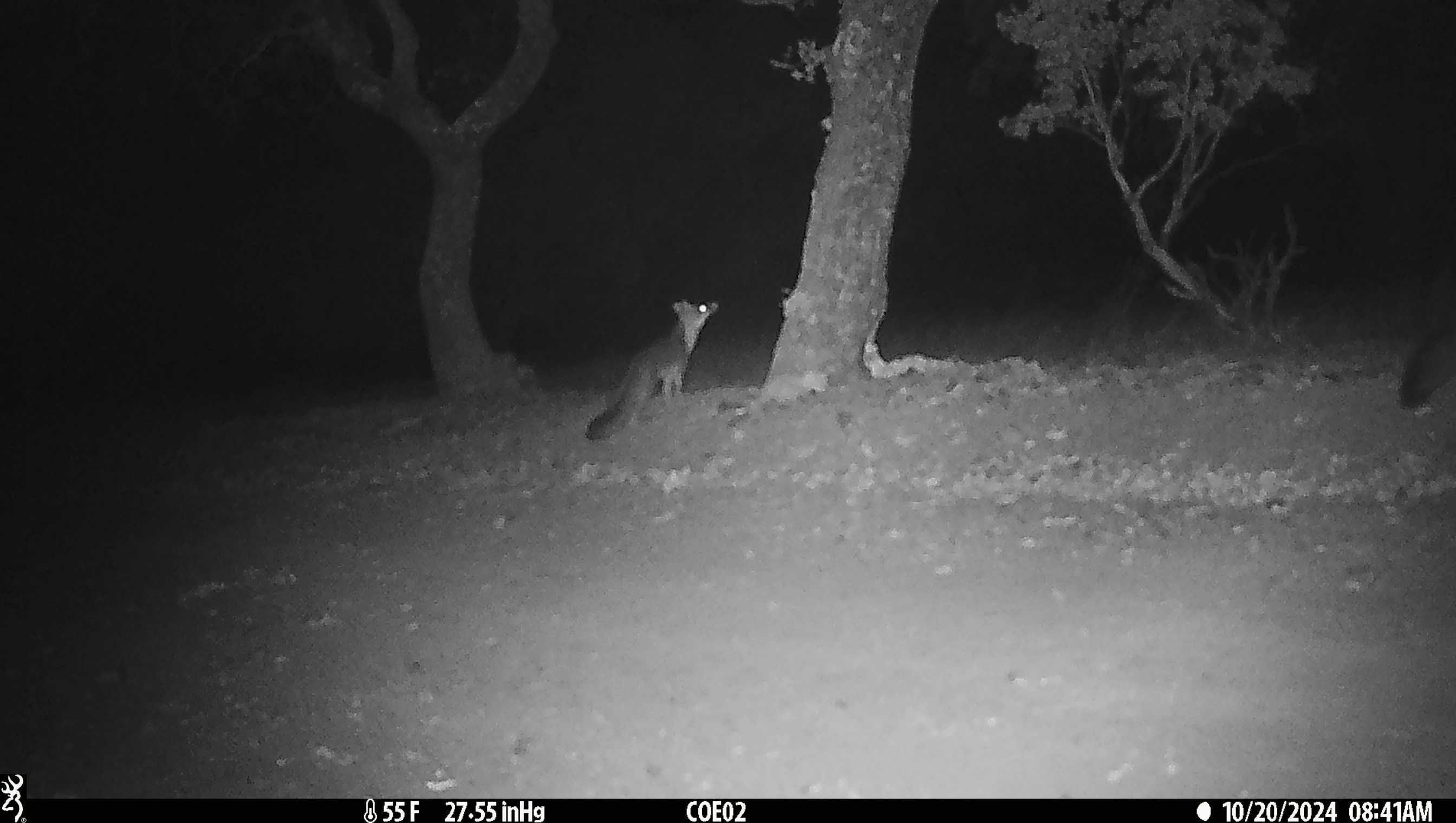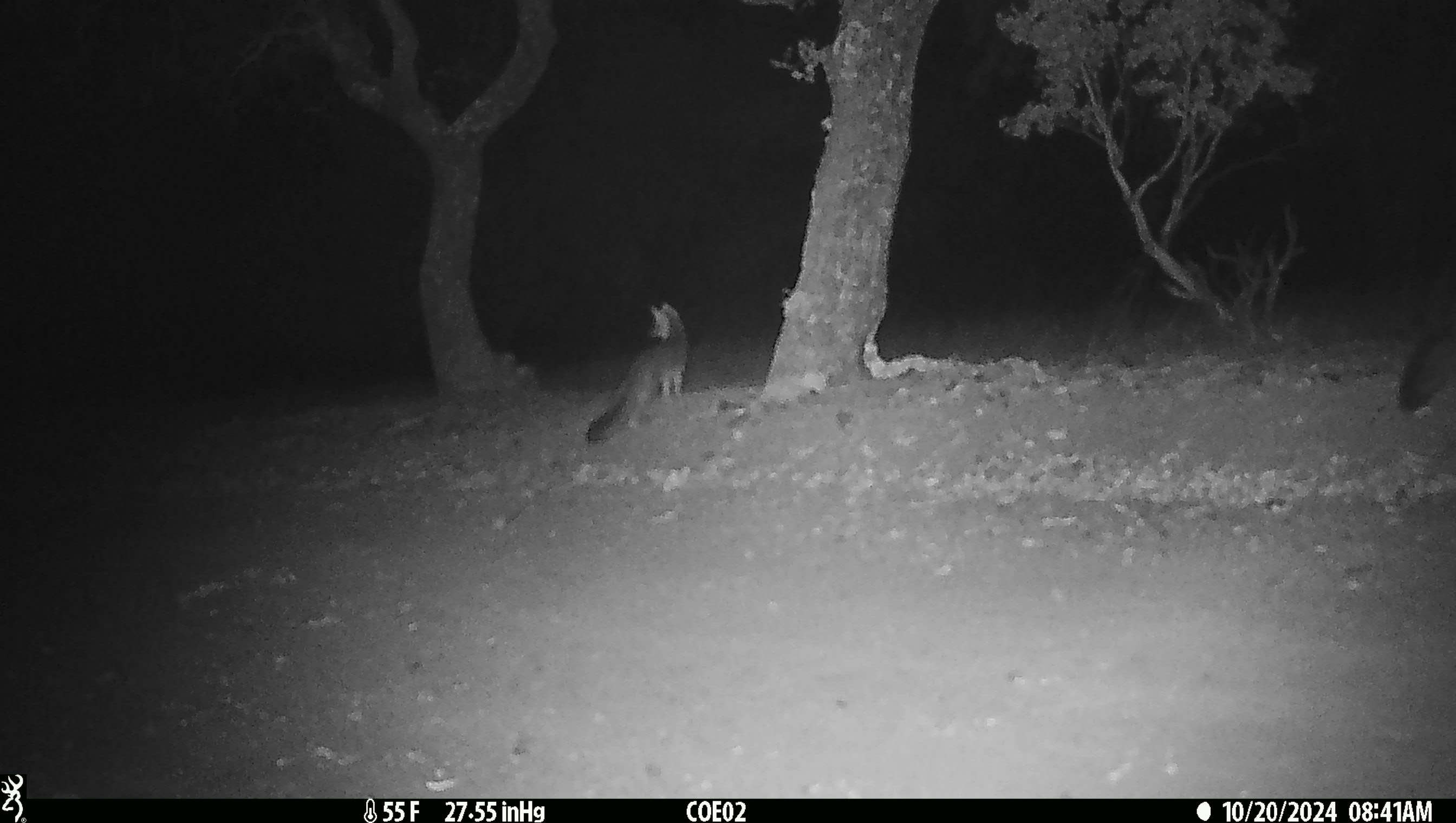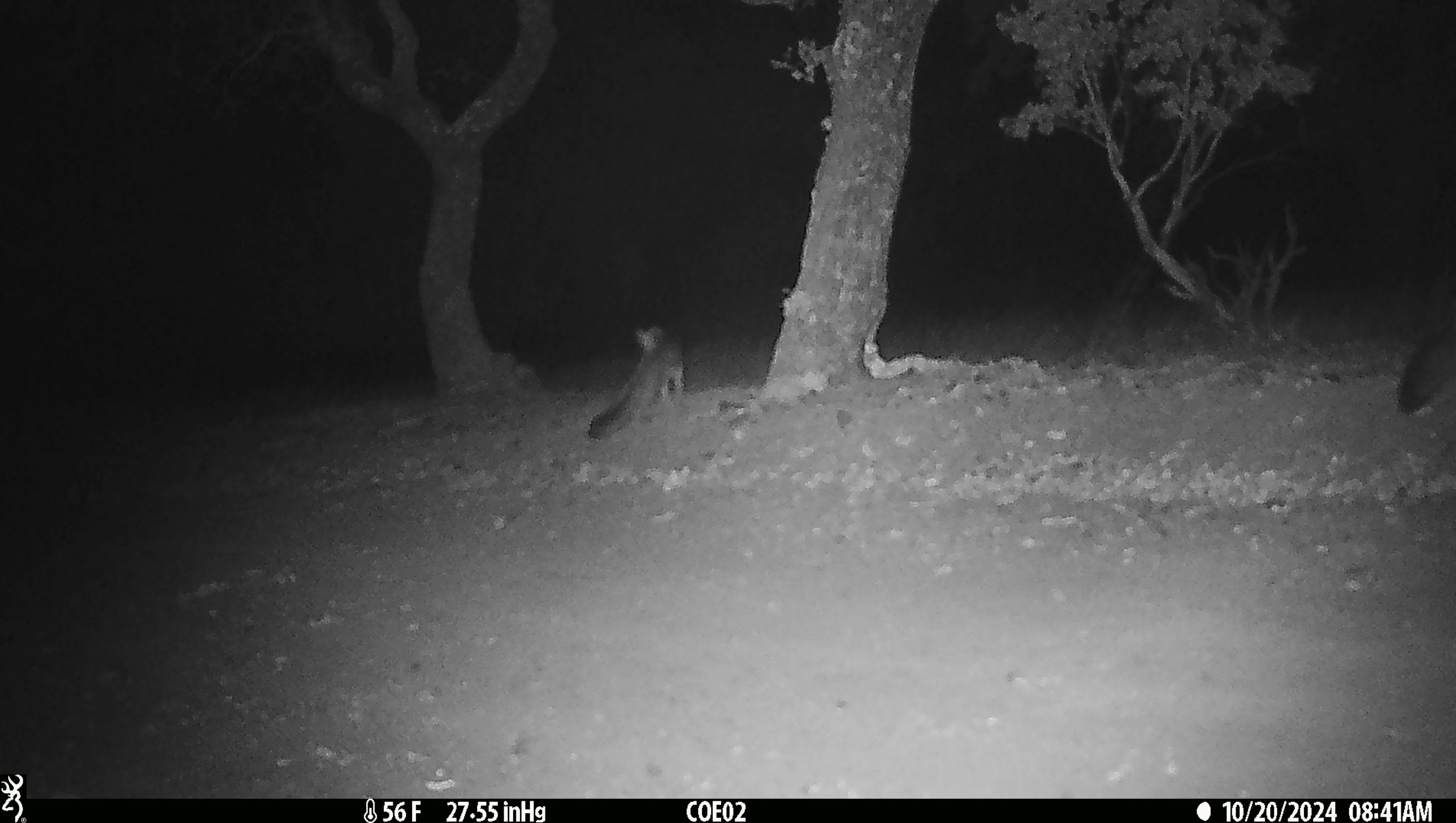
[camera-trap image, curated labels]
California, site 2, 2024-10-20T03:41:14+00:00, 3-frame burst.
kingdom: Animalia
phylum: Chordata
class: Mammalia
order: Carnivora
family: Canidae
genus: Urocyon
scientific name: Urocyon cinereoargenteus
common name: gray fox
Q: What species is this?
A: Gray fox (Urocyon cinereoargenteus).